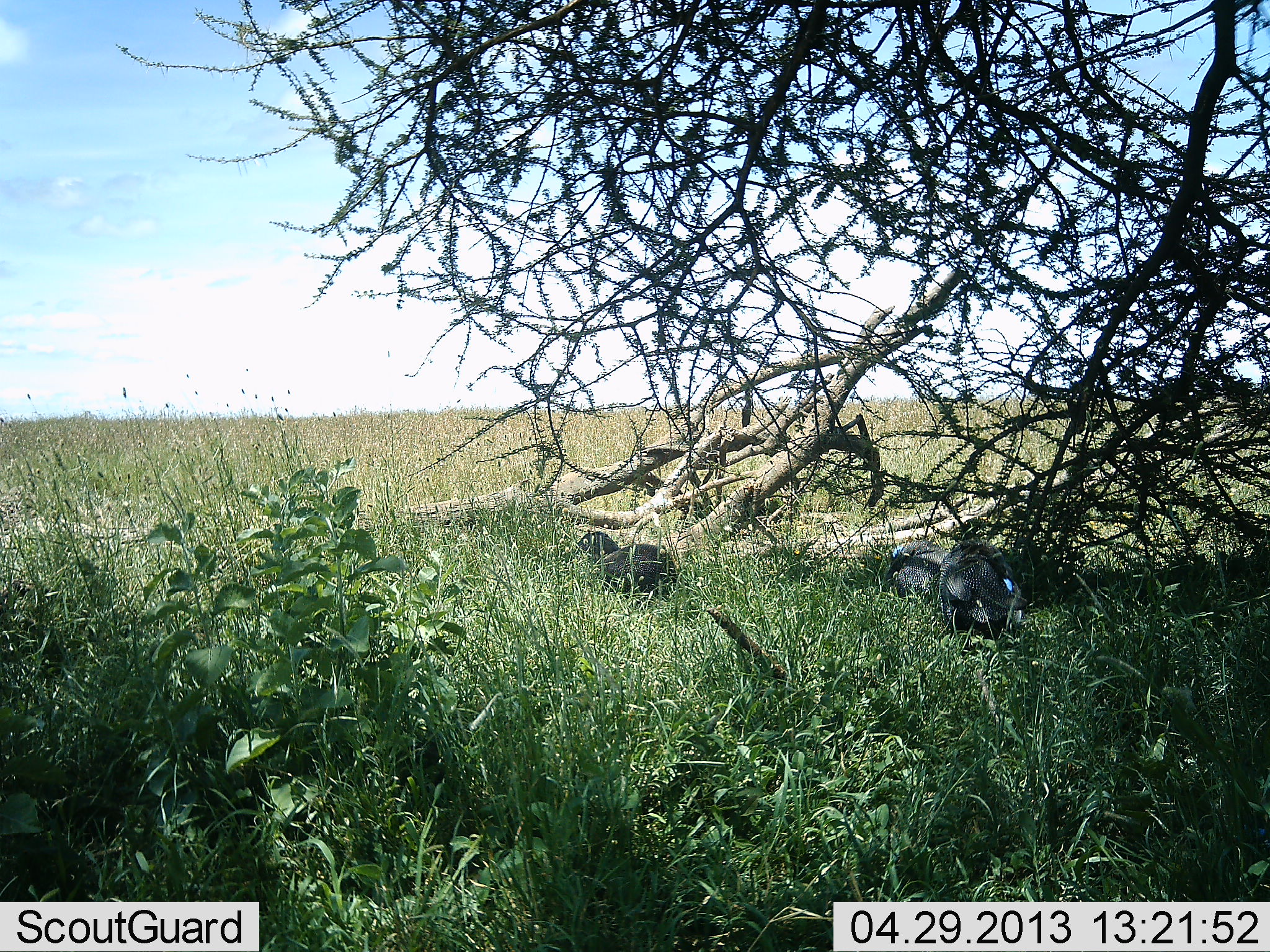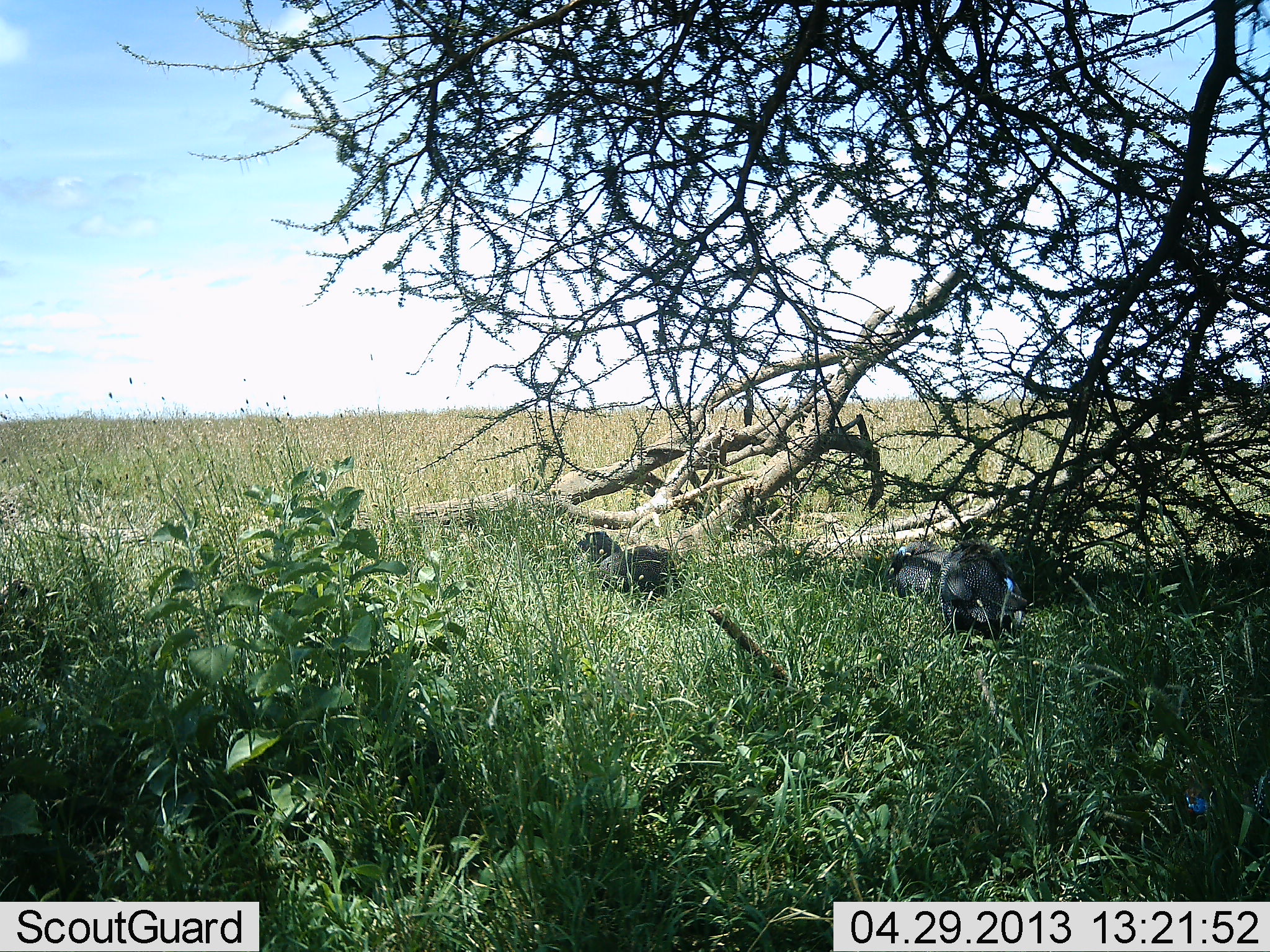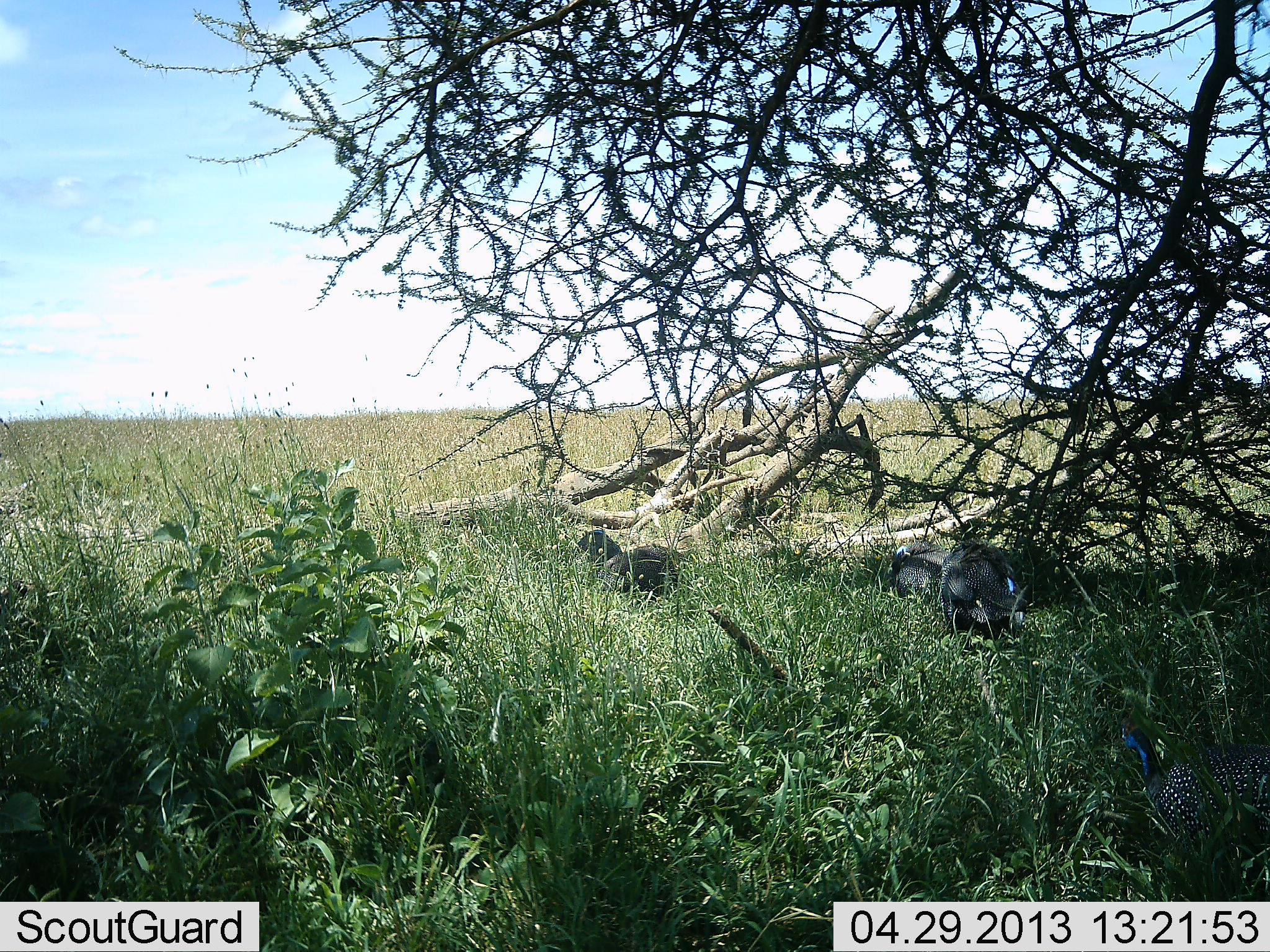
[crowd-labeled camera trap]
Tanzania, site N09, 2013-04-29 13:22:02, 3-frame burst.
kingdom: Animalia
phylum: Chordata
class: Aves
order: Galliformes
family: Numididae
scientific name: Numididae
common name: guinea fowl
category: guineafowl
Guineafowl (guinea fowl) (Numididae), count 5. Behavior (volunteer vote fractions): standing 36%, resting 36%, moving 45%, interacting 0%. Young present (vote fraction): 0%. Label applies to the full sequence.